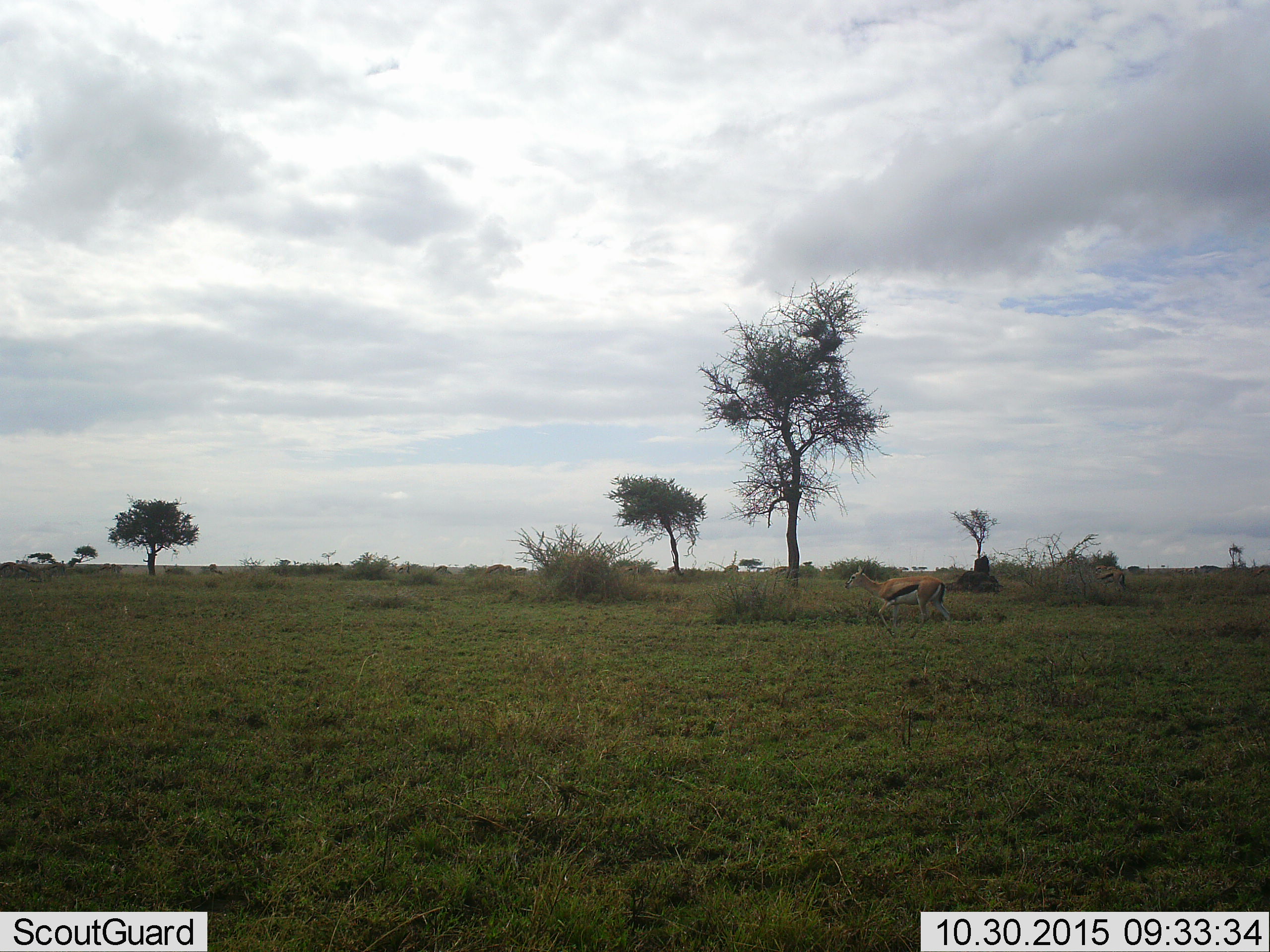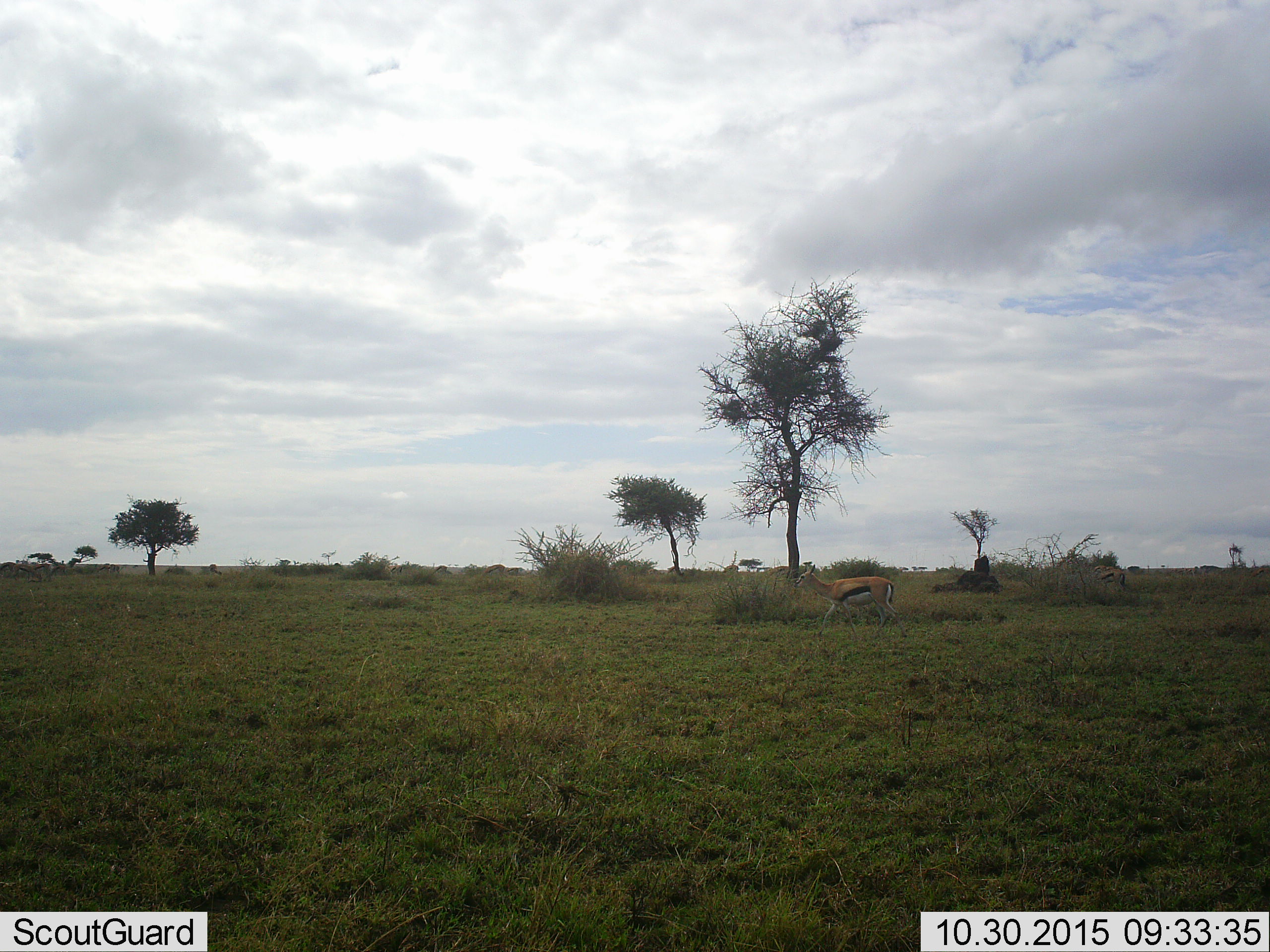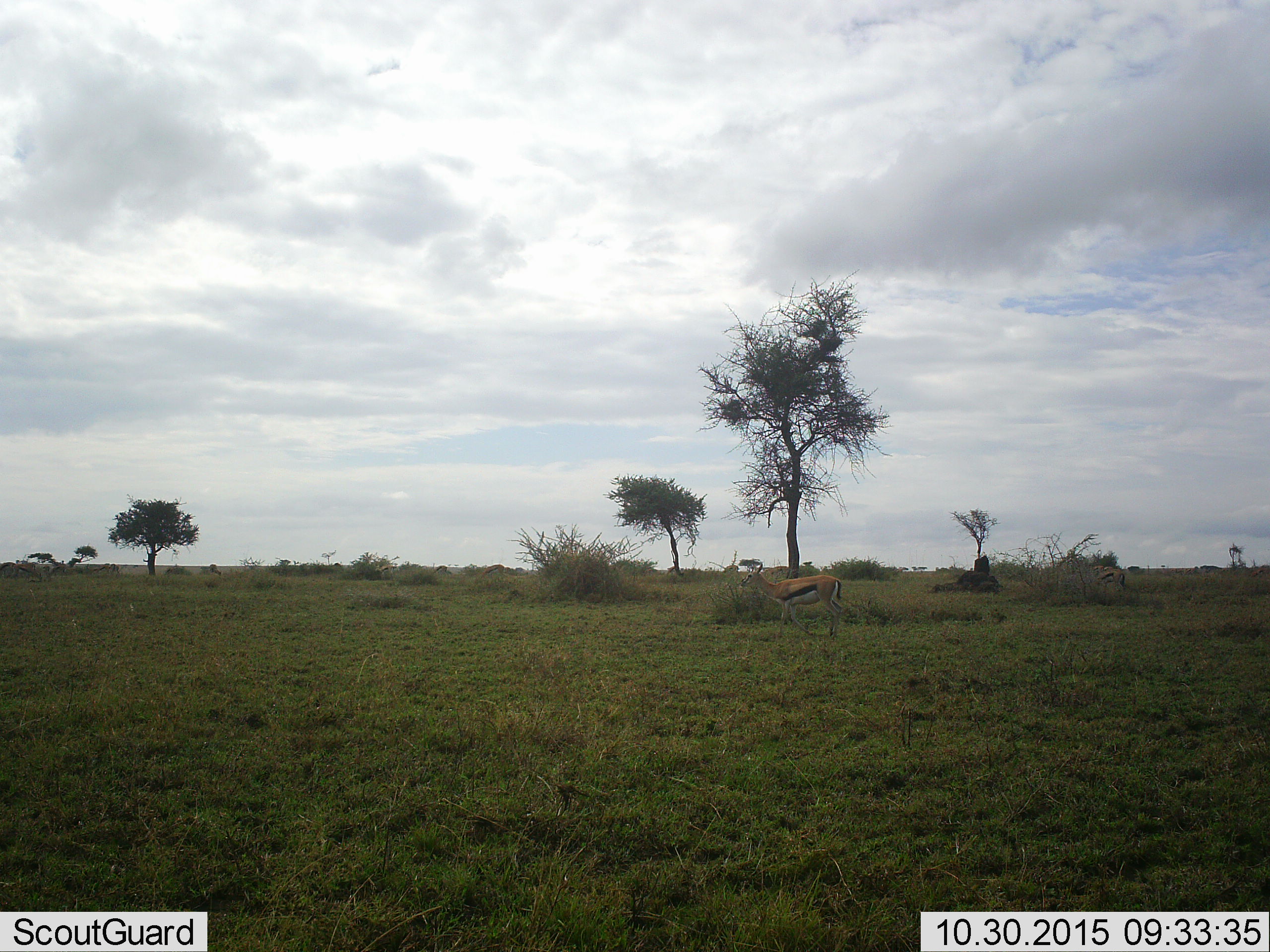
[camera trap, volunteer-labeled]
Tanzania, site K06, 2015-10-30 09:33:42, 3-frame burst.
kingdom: Animalia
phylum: Chordata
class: Mammalia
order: Artiodactyla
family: Bovidae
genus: Eudorcas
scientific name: Eudorcas thomsonii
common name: thomson's gazelle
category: gazellethomsons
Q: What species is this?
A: Gazellethomsons (thomson's gazelle) (Eudorcas thomsonii).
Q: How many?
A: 1.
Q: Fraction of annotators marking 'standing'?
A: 38%.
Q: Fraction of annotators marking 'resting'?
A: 0%.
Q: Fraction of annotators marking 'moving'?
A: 100%.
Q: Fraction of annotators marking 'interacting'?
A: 0%.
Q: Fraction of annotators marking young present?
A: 0%.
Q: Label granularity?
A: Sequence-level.